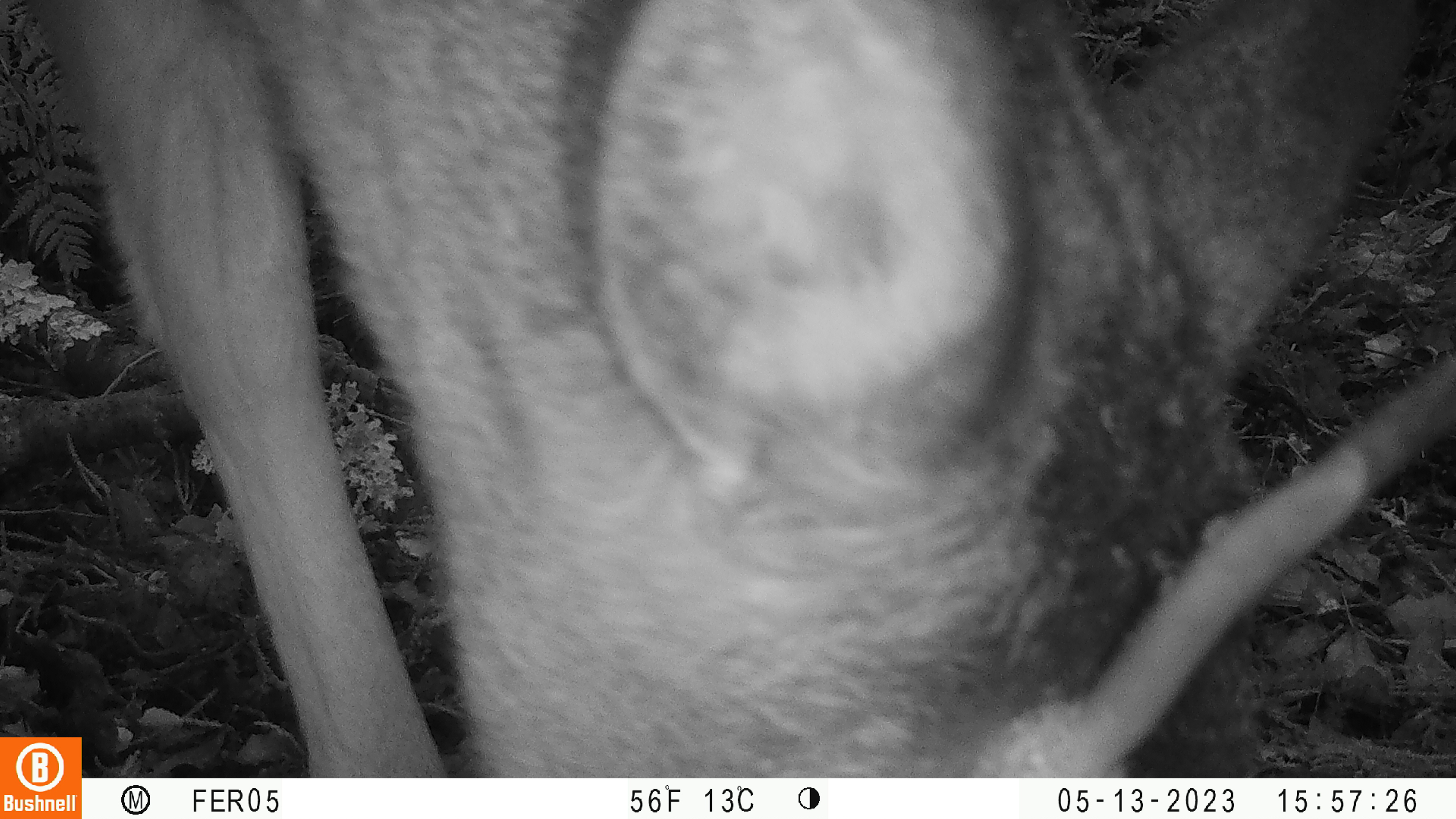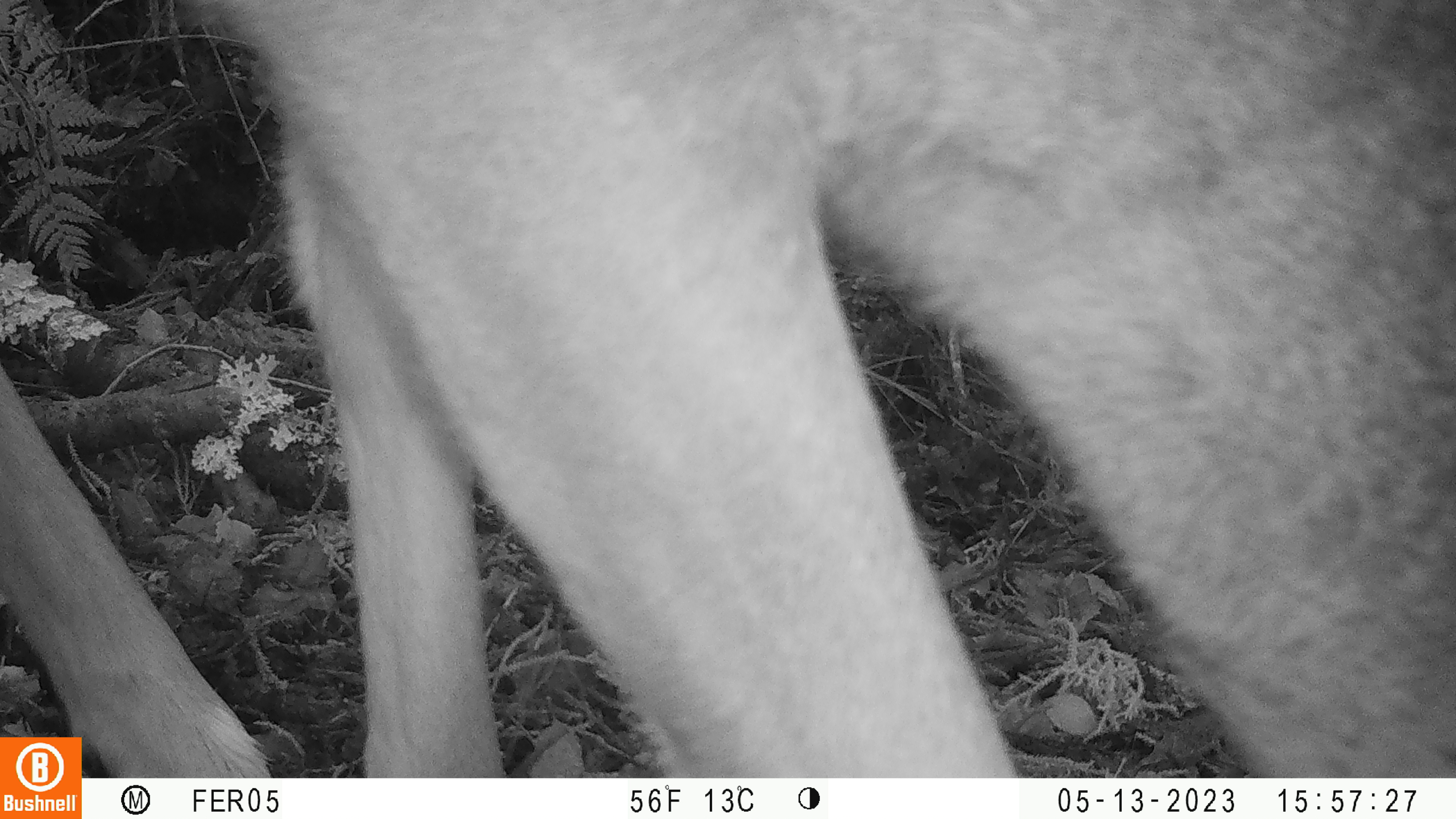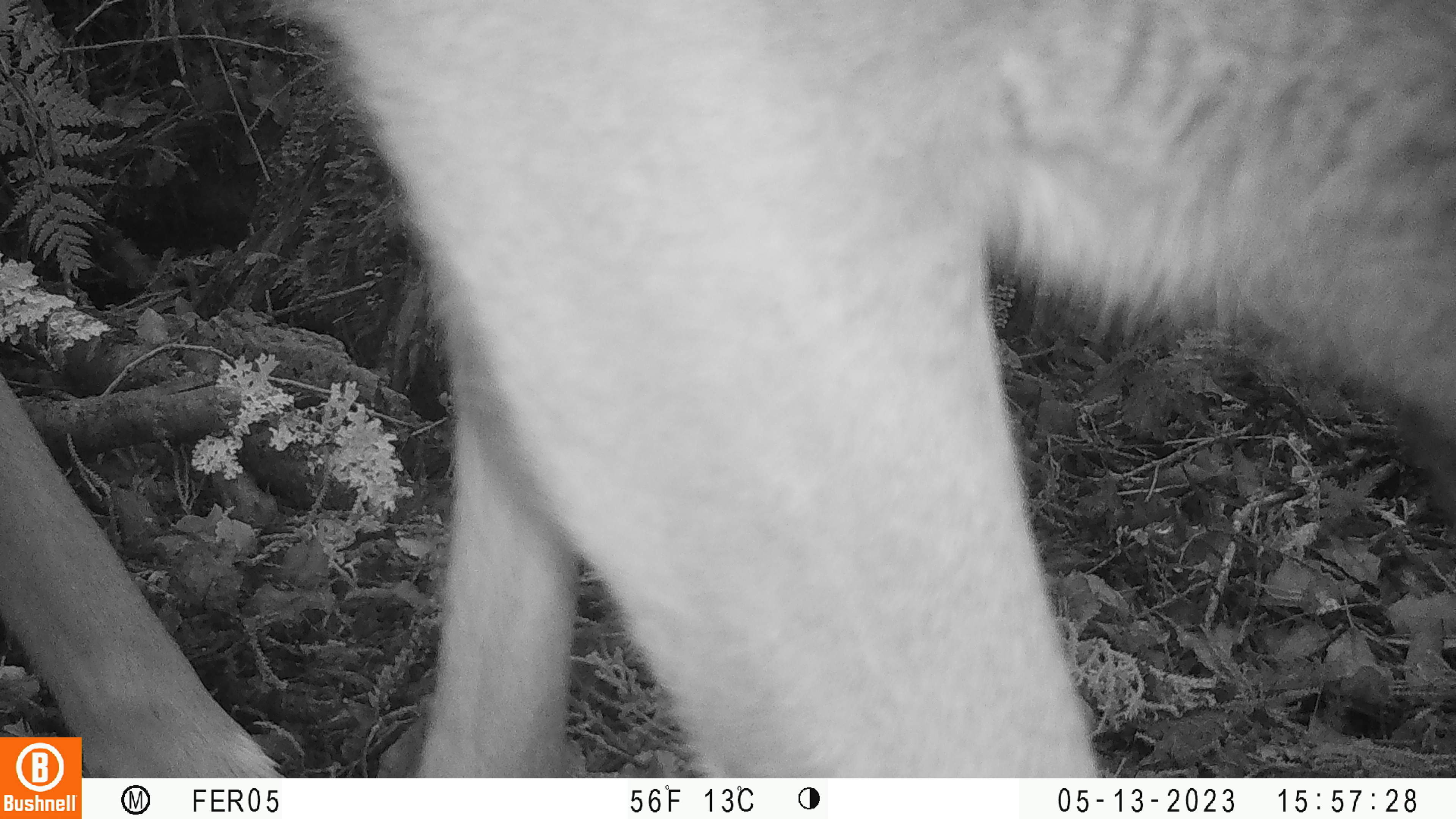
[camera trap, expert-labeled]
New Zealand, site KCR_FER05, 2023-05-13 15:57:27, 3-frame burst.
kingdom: Animalia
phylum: Chordata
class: Mammalia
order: Artiodactyla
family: Cervidae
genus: Odocoileus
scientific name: Odocoileus virginianus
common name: white-tailed deer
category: white tailed deer